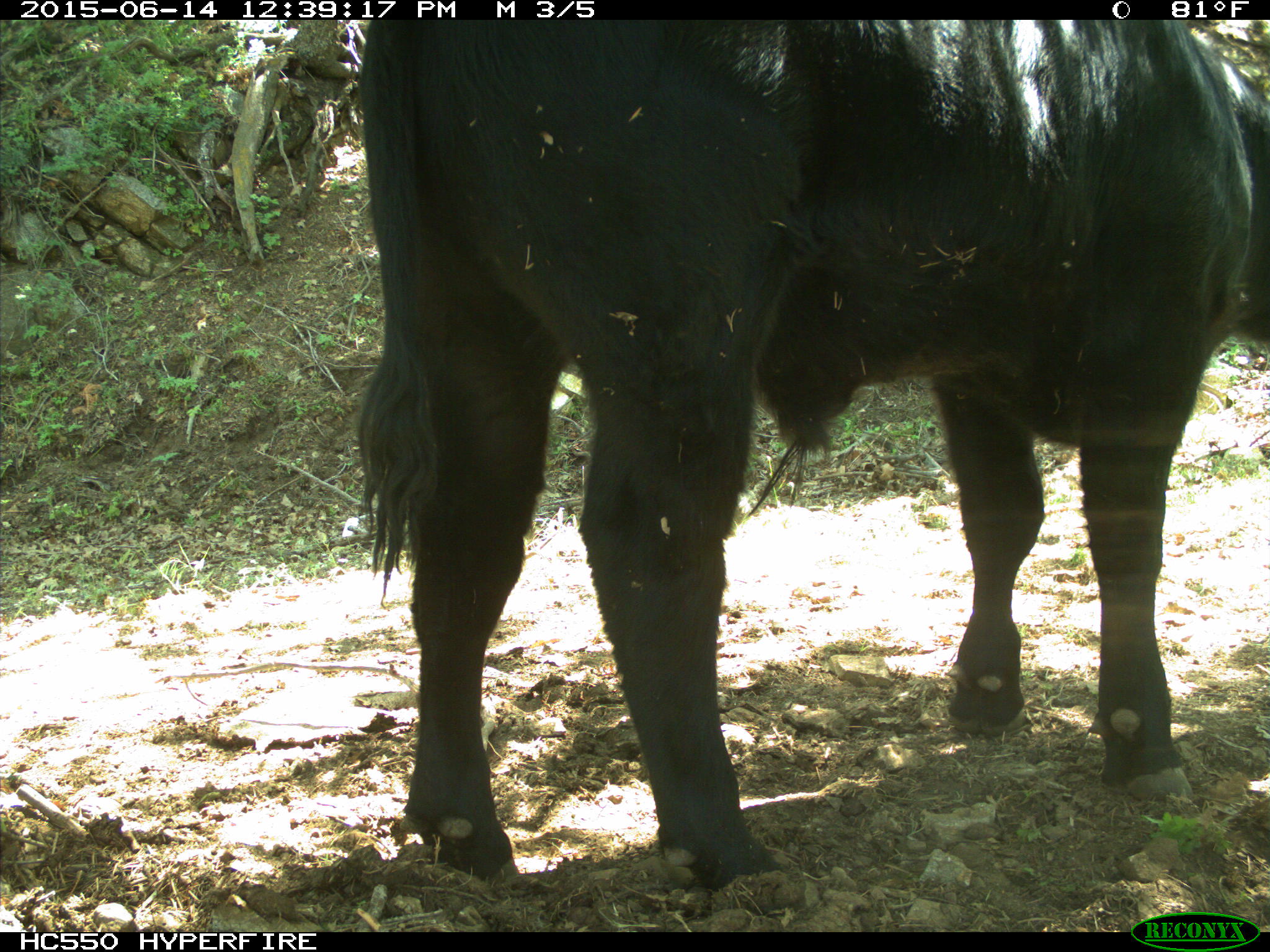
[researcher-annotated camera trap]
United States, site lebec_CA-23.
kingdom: Animalia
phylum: Chordata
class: Mammalia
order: Artiodactyla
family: Bovidae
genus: Bos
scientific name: Bos taurus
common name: domestic cow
Bos taurus (domestic cow).